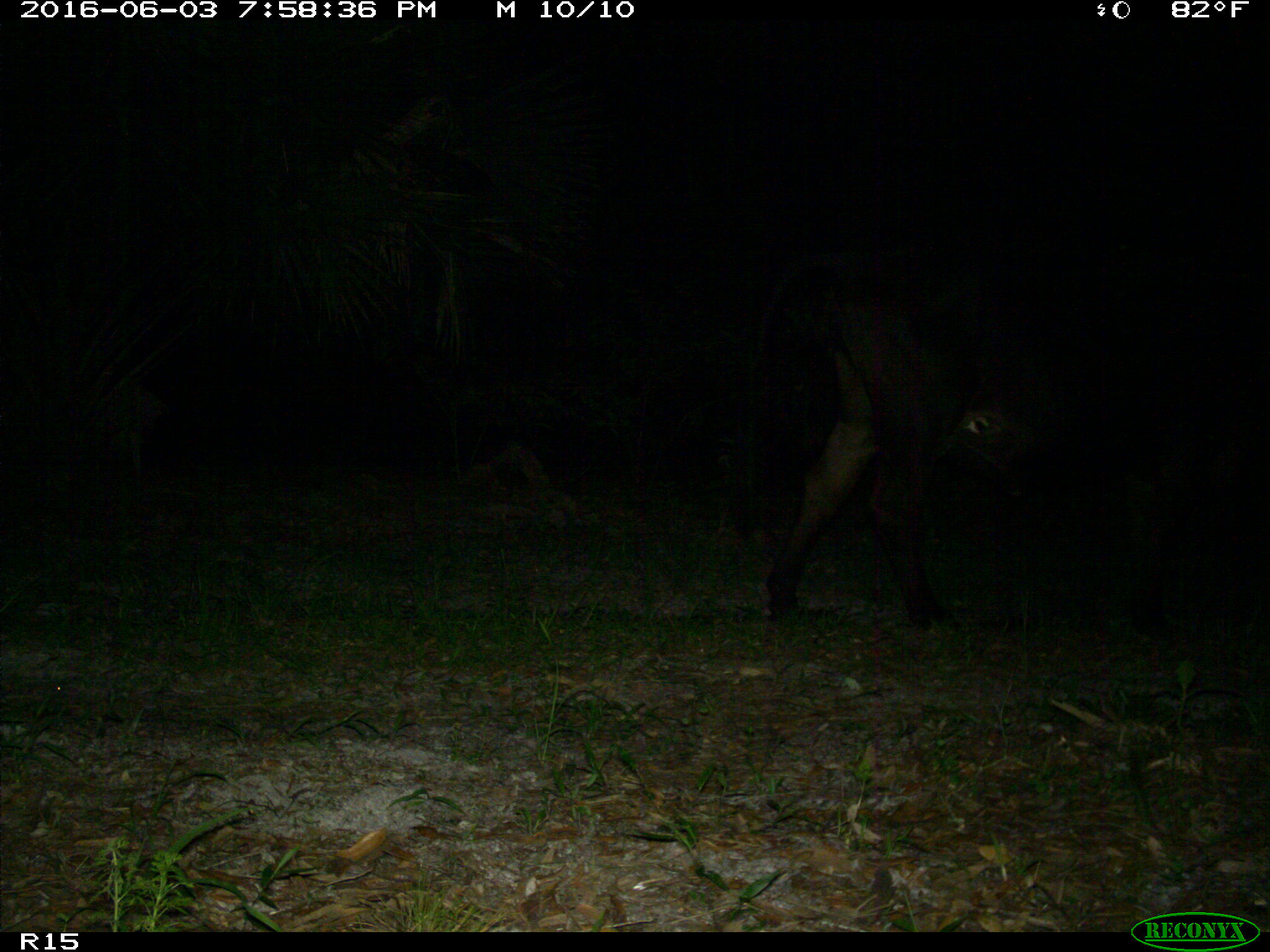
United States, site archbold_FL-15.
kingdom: Animalia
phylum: Chordata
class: Mammalia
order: Artiodactyla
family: Bovidae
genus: Bos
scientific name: Bos taurus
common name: domestic cow